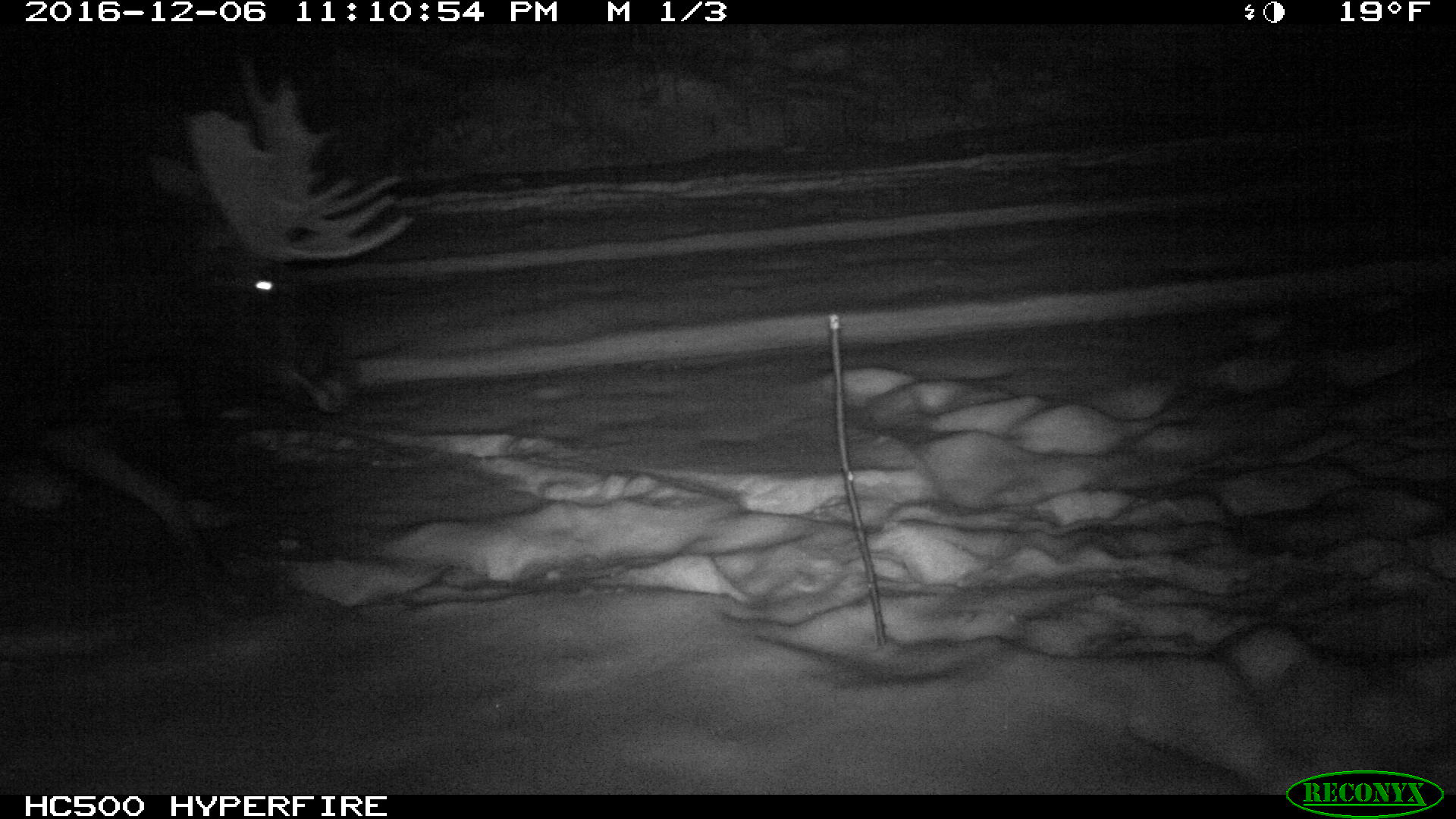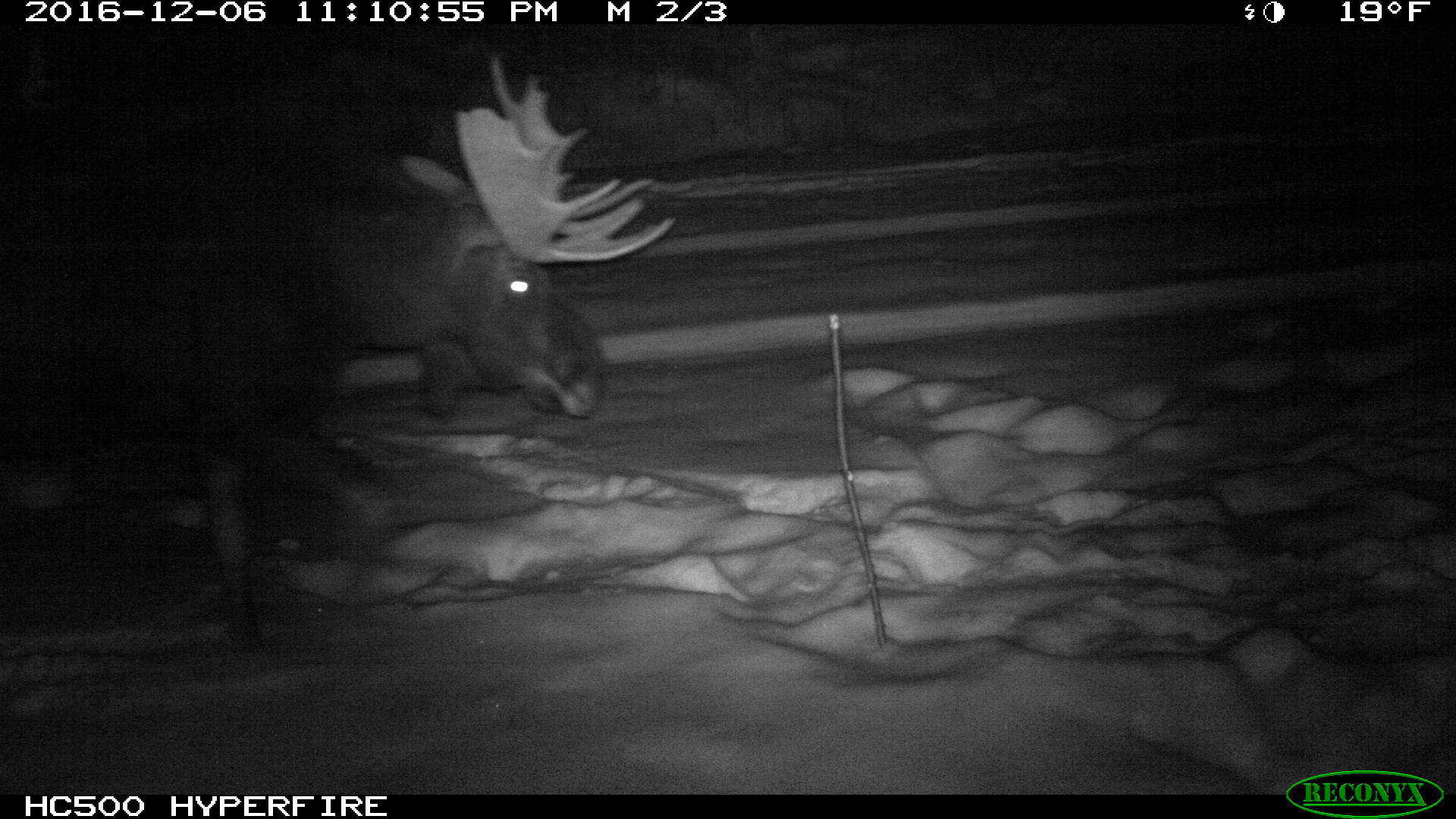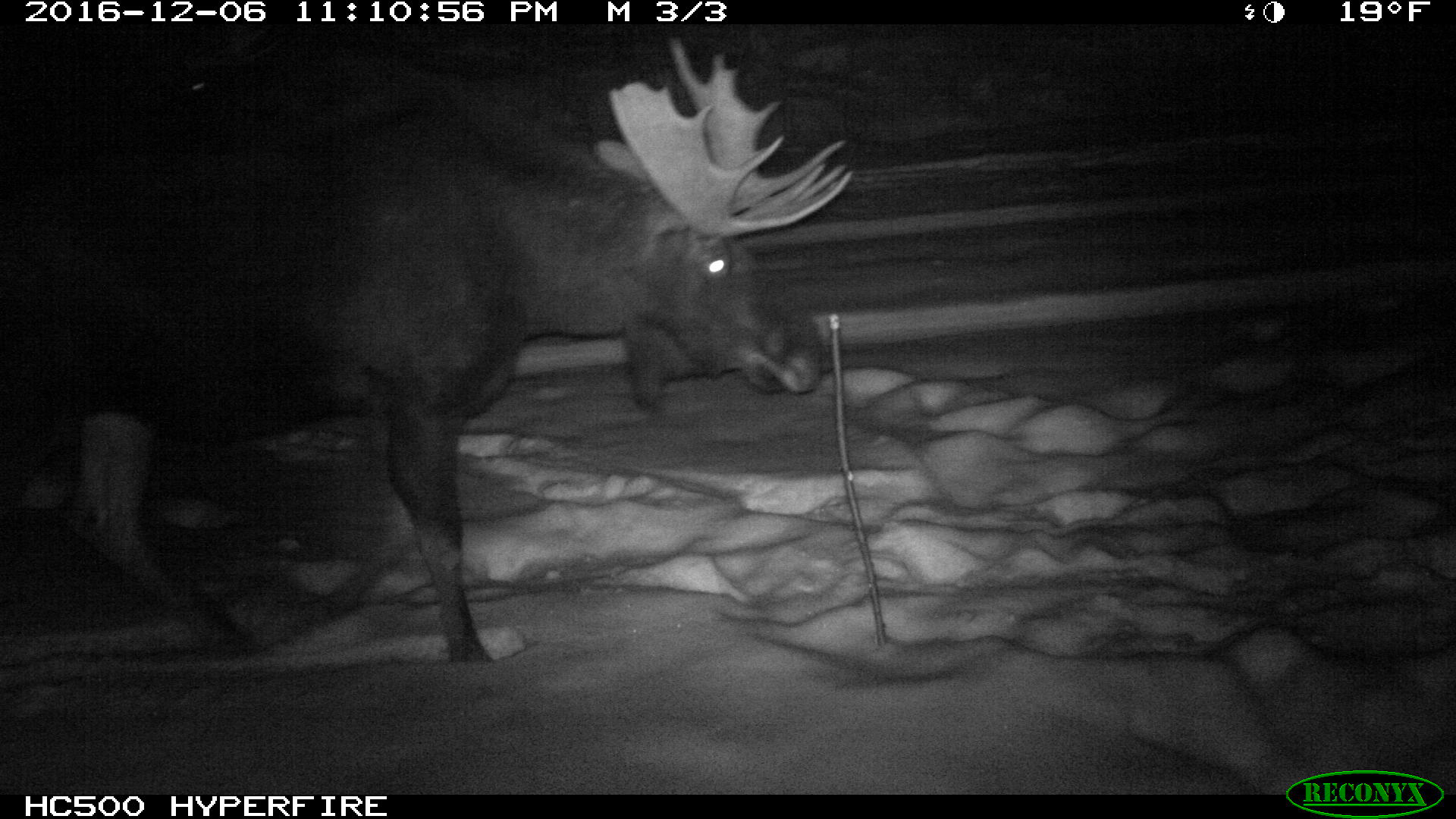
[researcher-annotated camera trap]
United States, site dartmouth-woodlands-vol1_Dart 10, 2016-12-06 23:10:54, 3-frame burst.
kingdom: Animalia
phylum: Chordata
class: Mammalia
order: Artiodactyla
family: Cervidae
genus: Alces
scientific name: Alces alces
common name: moose